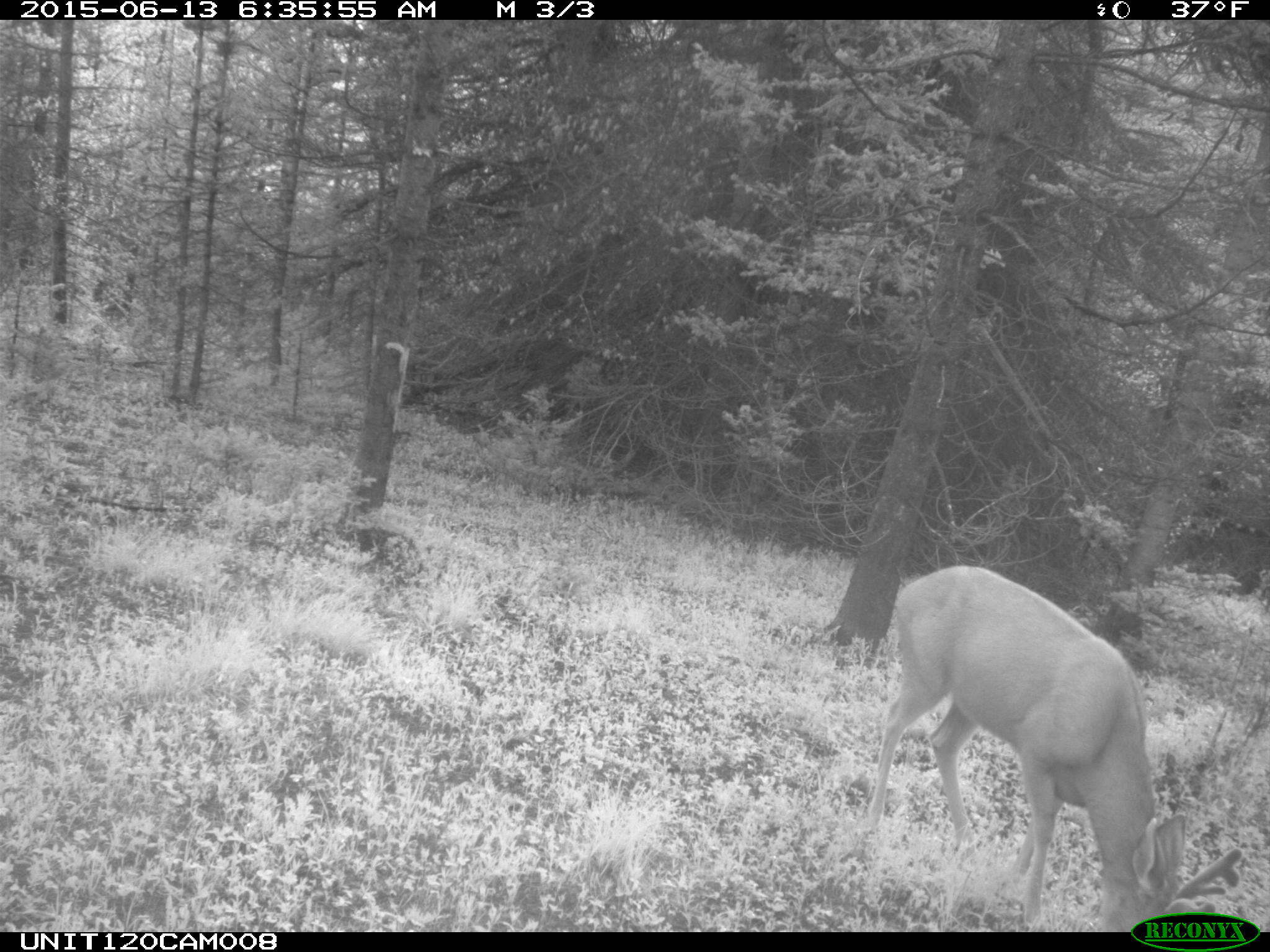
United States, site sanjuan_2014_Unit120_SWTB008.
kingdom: Animalia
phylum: Chordata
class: Mammalia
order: Artiodactyla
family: Cervidae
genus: Odocoileus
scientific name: Odocoileus hemionus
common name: mule deer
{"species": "Odocoileus hemionus (mule deer)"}